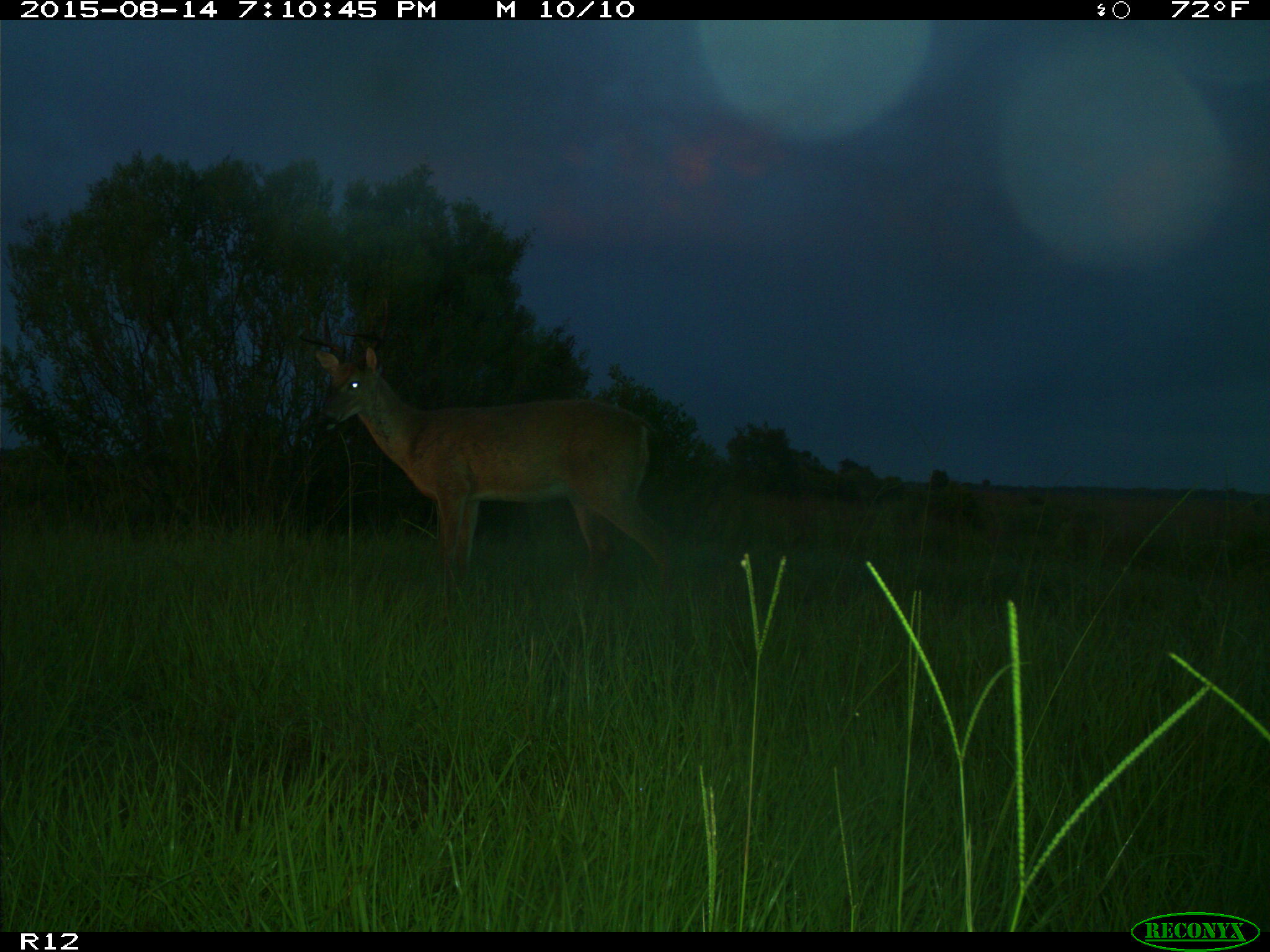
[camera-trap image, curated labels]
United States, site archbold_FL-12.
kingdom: Animalia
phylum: Chordata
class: Mammalia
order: Artiodactyla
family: Cervidae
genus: Odocoileus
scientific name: Odocoileus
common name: deer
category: unidentified deer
Unidentified deer (deer) (Odocoileus).